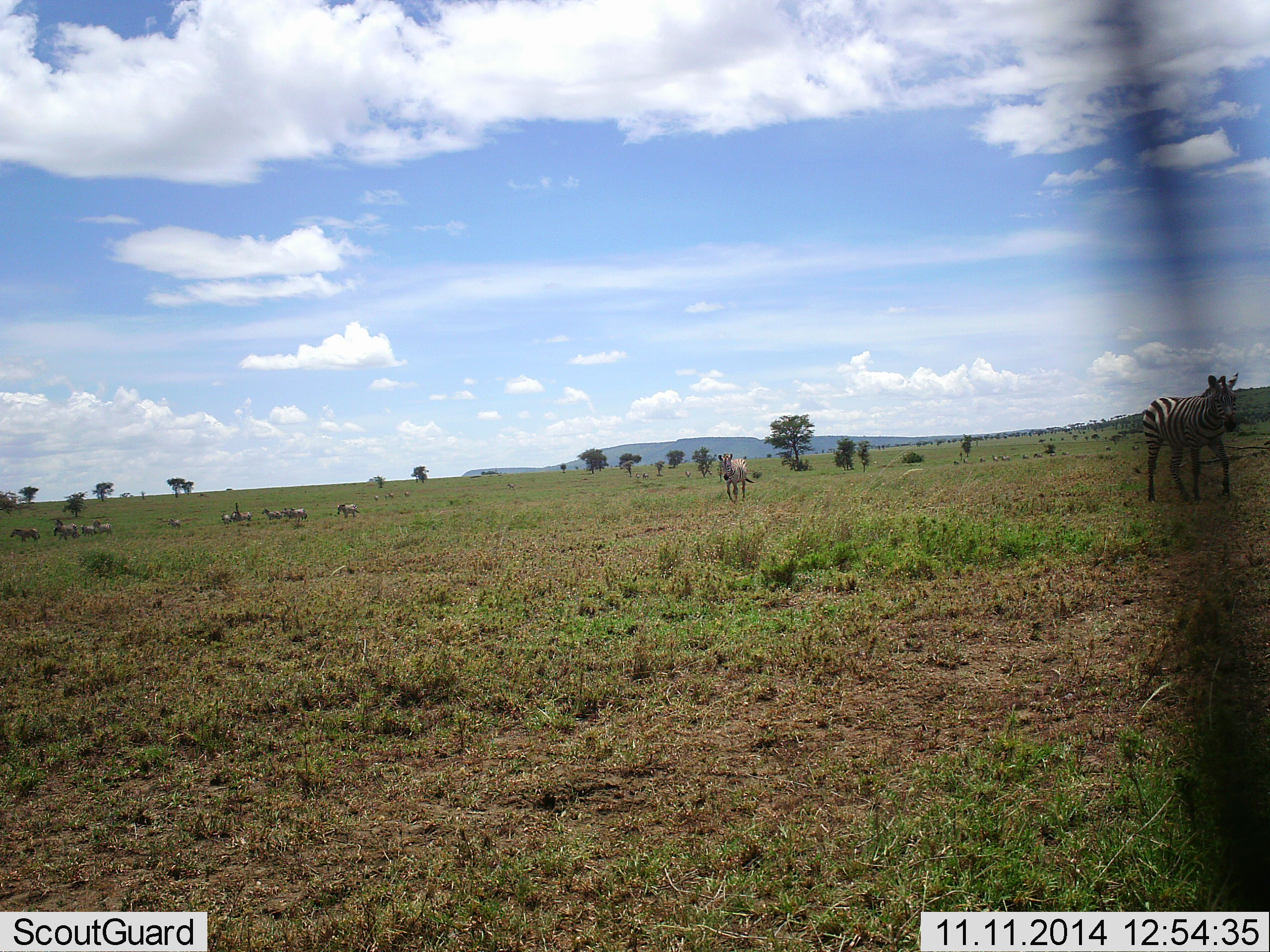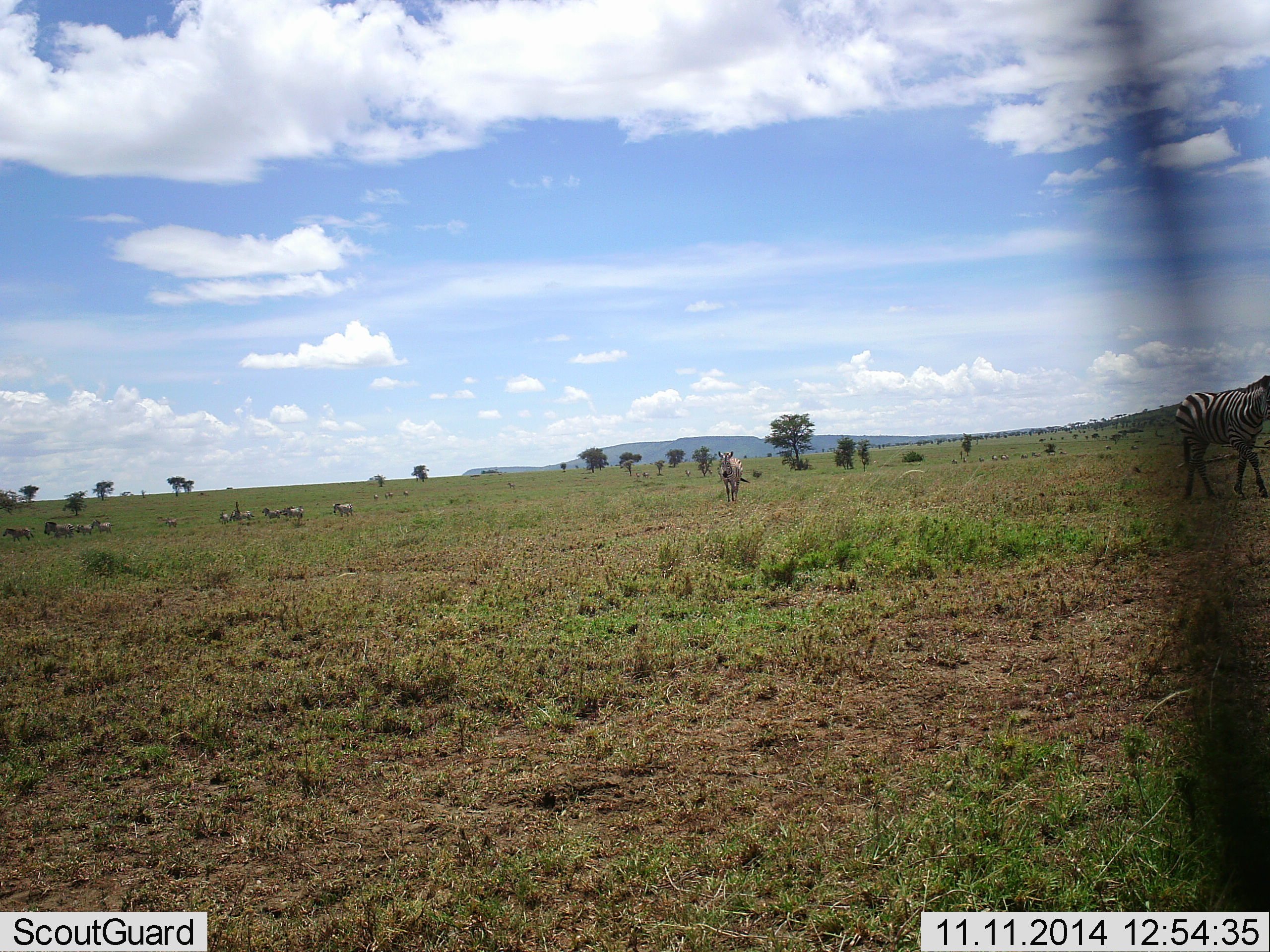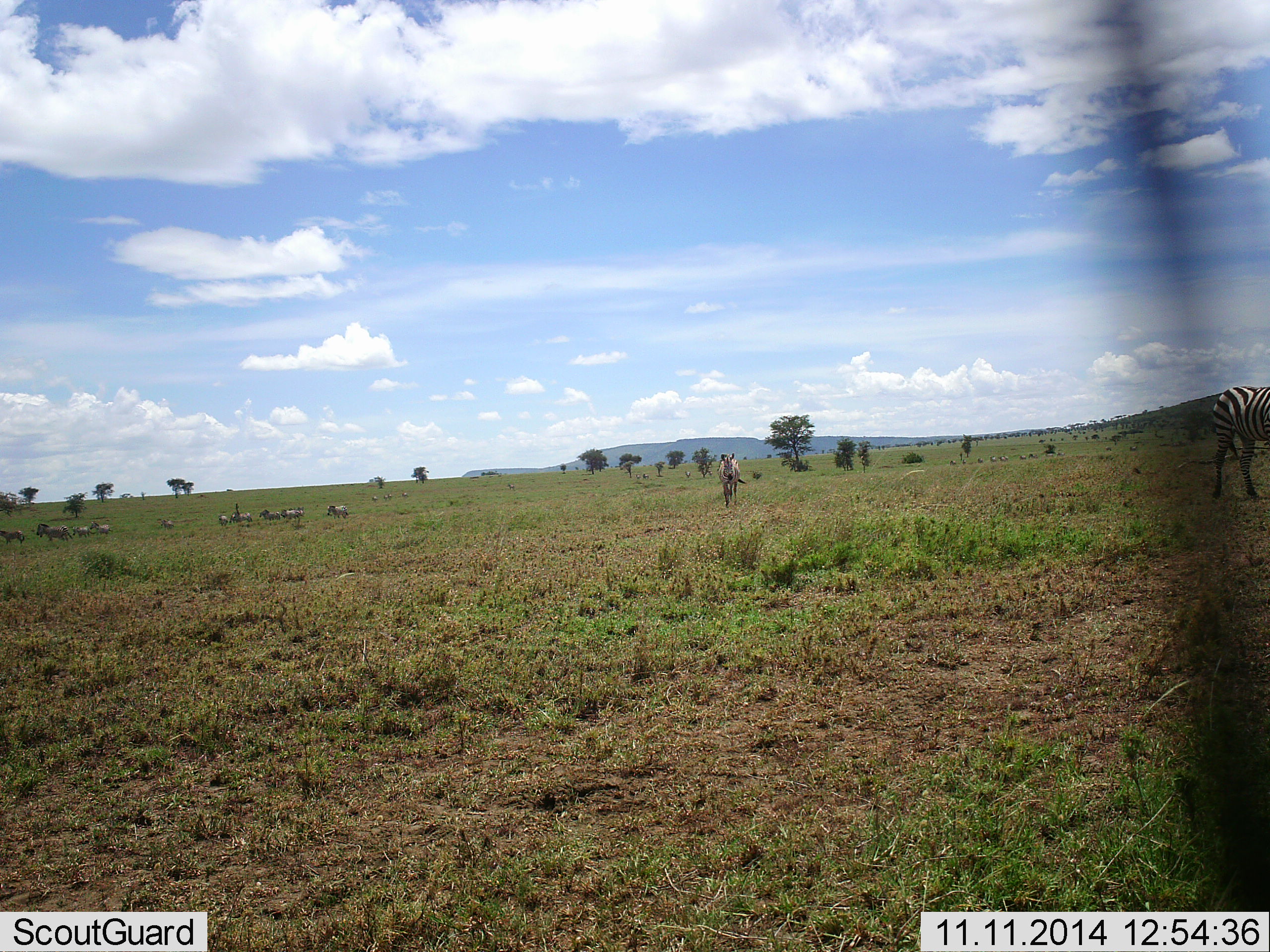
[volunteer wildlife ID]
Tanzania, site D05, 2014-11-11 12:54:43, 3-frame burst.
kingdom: Animalia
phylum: Chordata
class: Mammalia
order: Perissodactyla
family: Equidae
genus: Equus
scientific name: Equus quagga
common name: plains zebra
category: zebra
Zebra (plains zebra) (Equus quagga), count 11-50. Behavior (volunteer vote fractions): standing 20%, resting 10%, moving 100%, interacting 0%. Young present (vote fraction): 0%. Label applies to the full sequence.